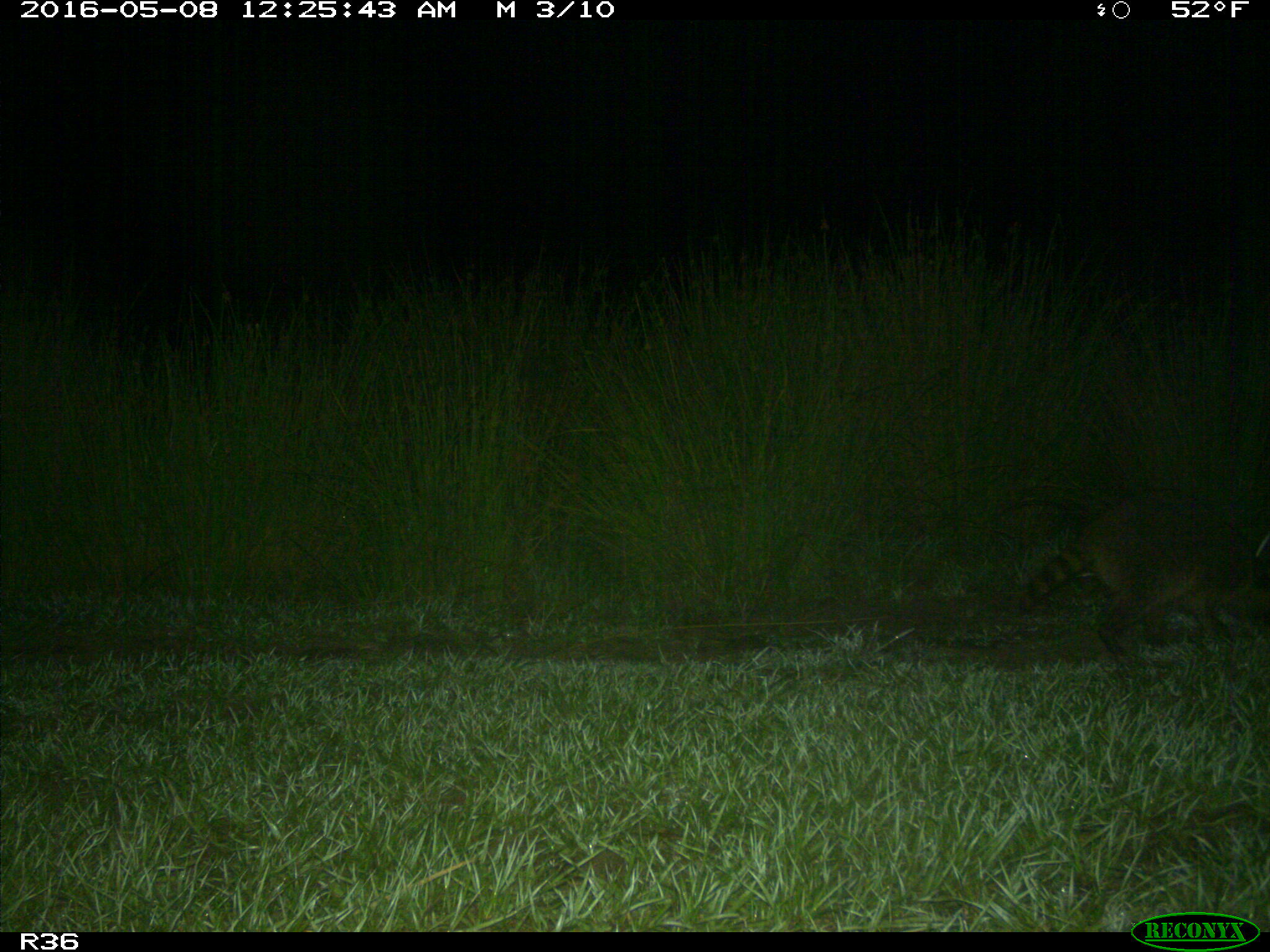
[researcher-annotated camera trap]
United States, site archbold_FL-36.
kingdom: Animalia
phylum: Chordata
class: Mammalia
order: Carnivora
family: Procyonidae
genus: Procyon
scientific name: Procyon lotor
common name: common raccoon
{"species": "Procyon lotor (common raccoon)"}